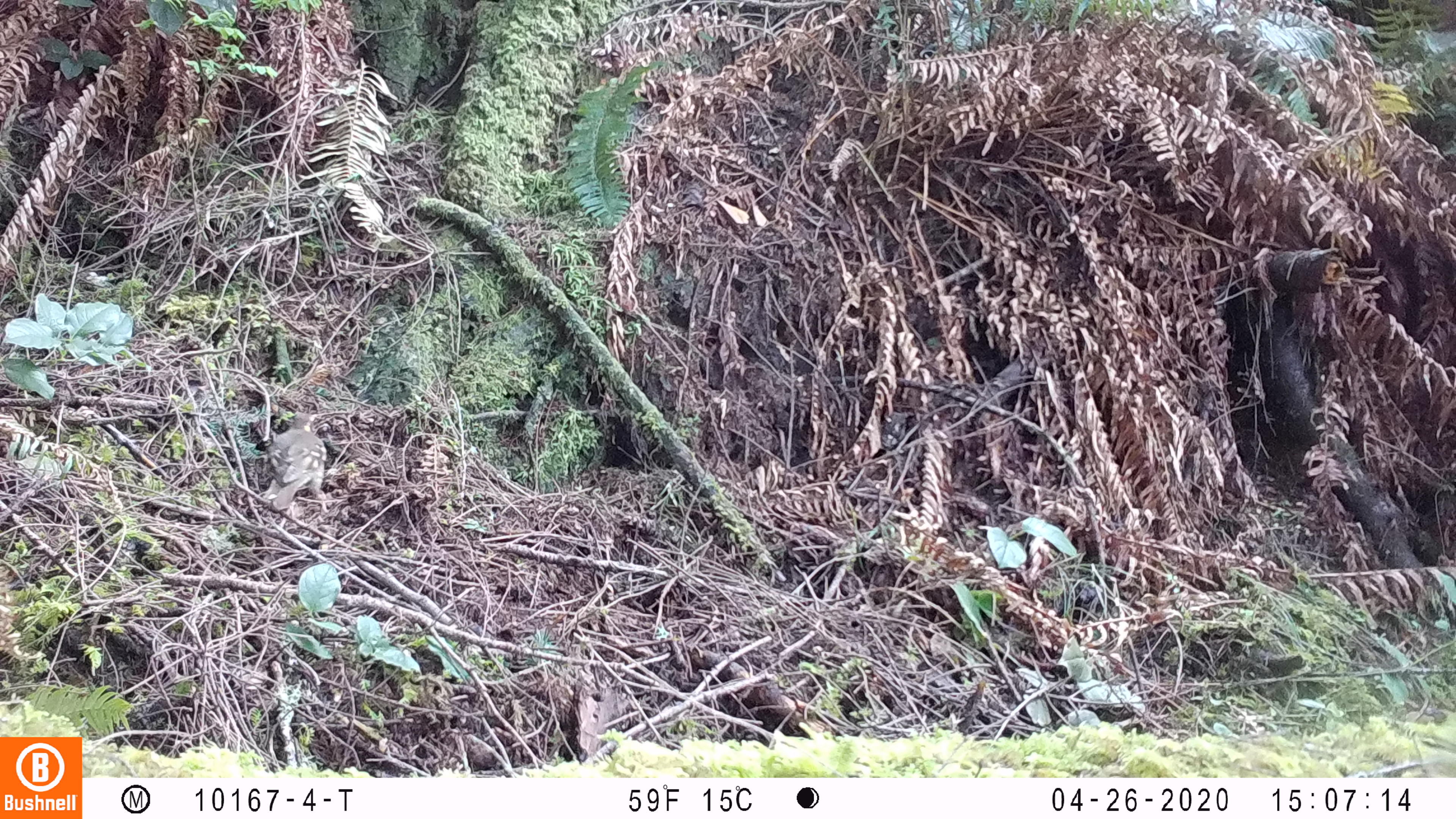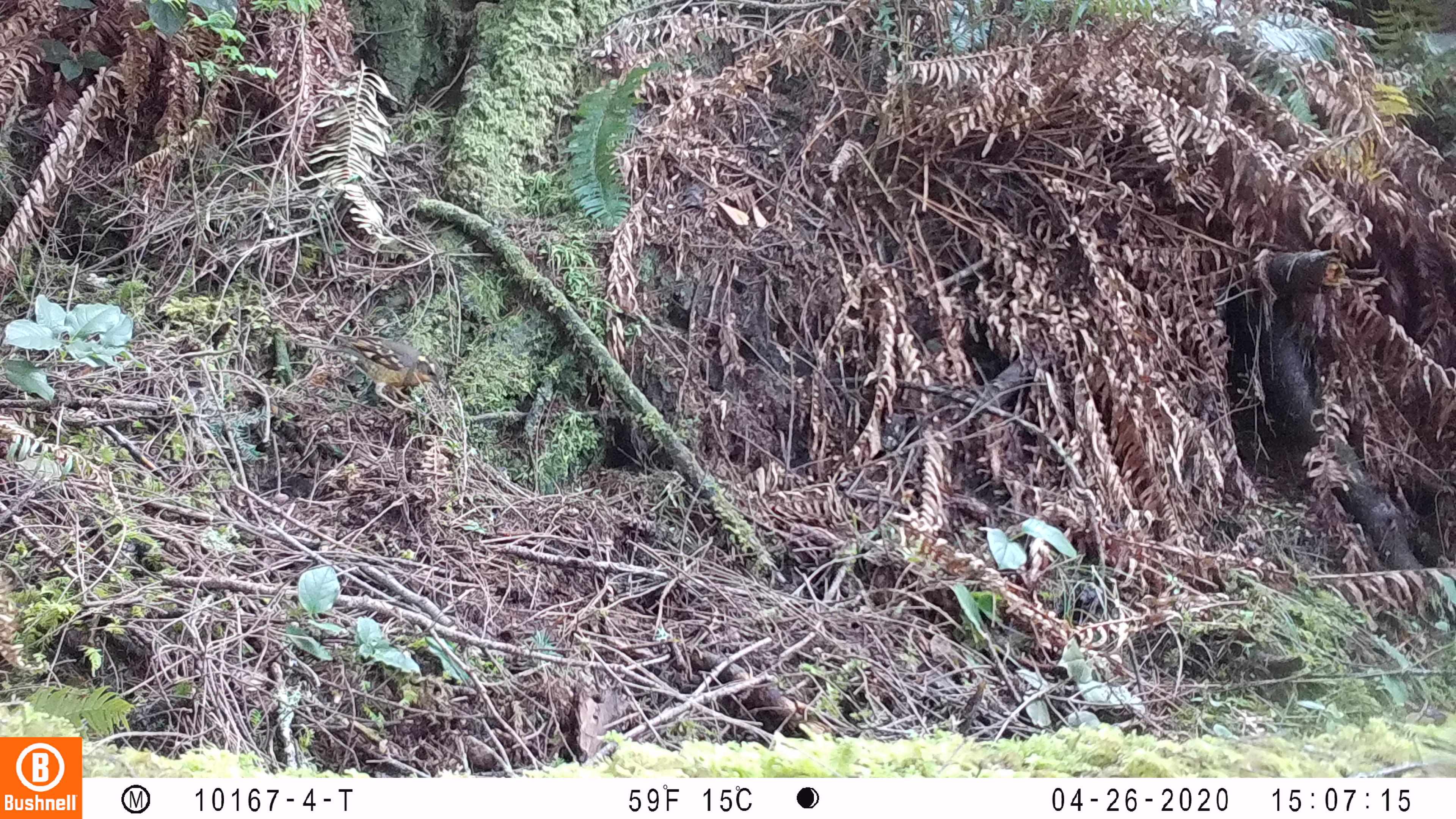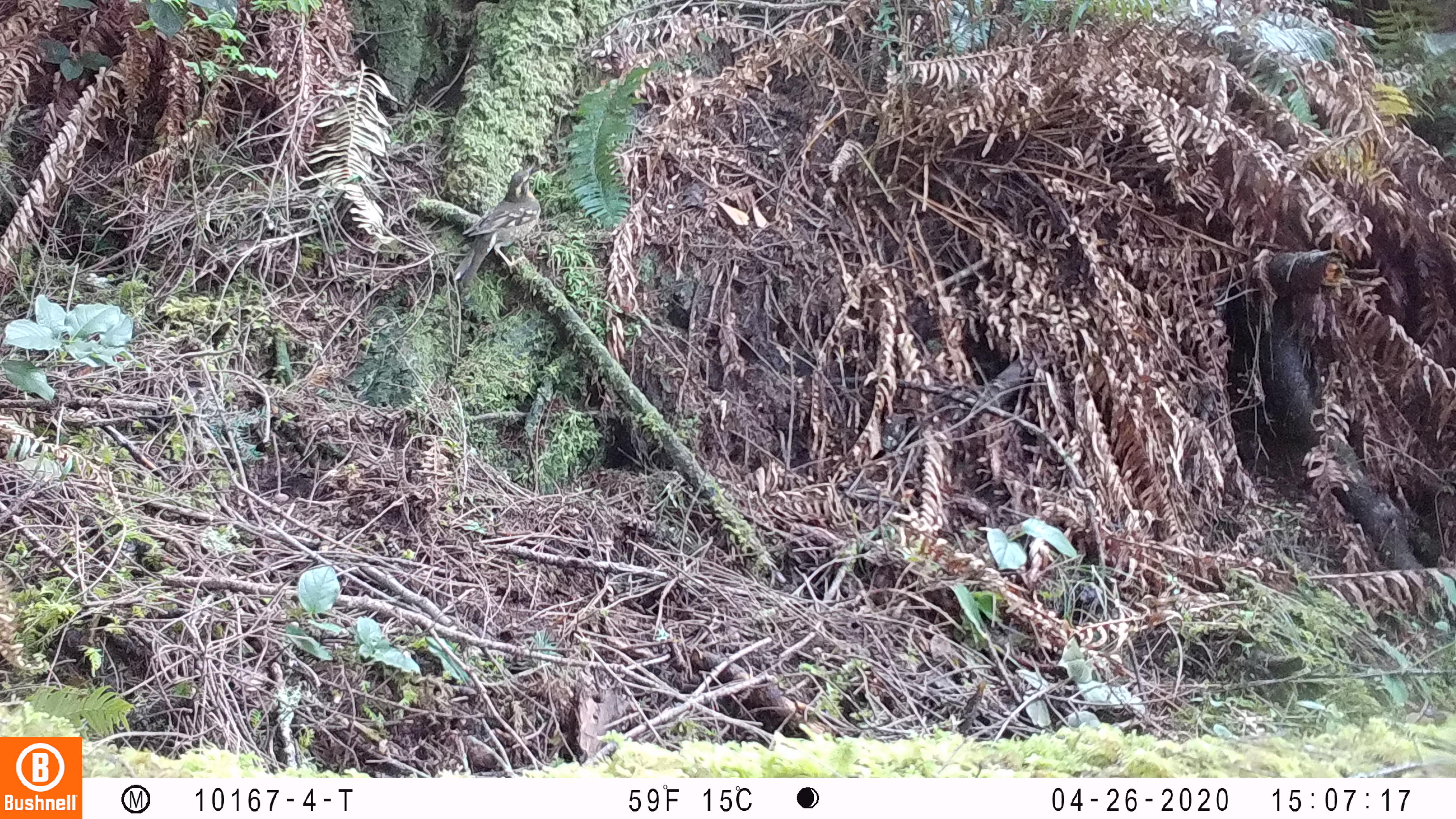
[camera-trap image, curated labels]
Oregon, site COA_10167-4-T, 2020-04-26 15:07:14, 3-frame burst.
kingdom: Animalia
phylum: Chordata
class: Aves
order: Passeriformes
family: Turdidae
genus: Ixoreus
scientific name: Ixoreus naevius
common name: varied thrush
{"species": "varied thrush (Ixoreus naevius)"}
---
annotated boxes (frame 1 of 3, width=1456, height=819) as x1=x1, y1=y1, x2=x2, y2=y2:
varied thrush: x1=265, y1=405, x2=333, y2=514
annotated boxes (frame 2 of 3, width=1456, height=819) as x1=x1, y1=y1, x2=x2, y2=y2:
varied thrush: x1=327, y1=330, x2=446, y2=408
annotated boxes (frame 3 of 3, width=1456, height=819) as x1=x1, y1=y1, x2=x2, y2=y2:
varied thrush: x1=452, y1=164, x2=547, y2=288